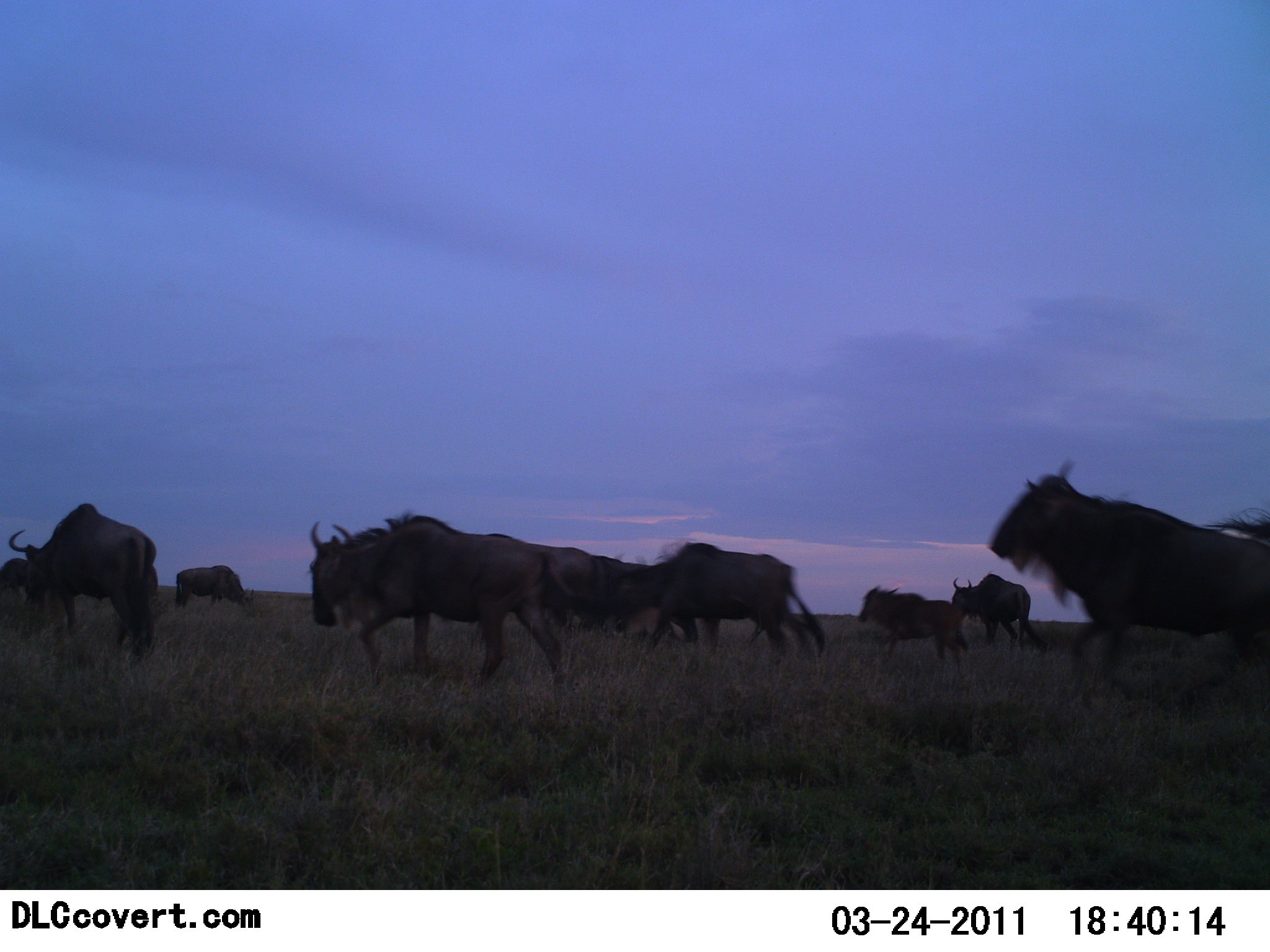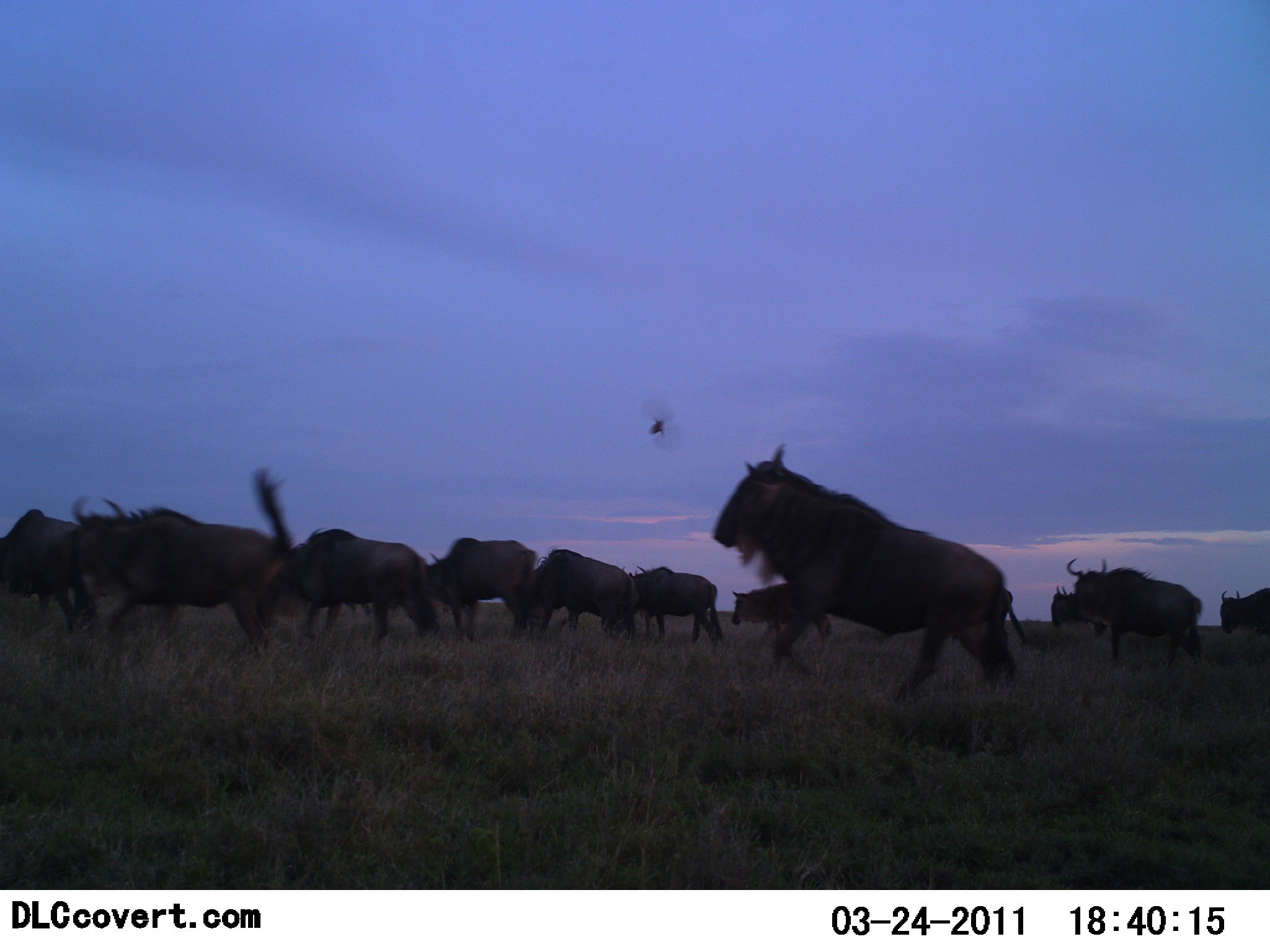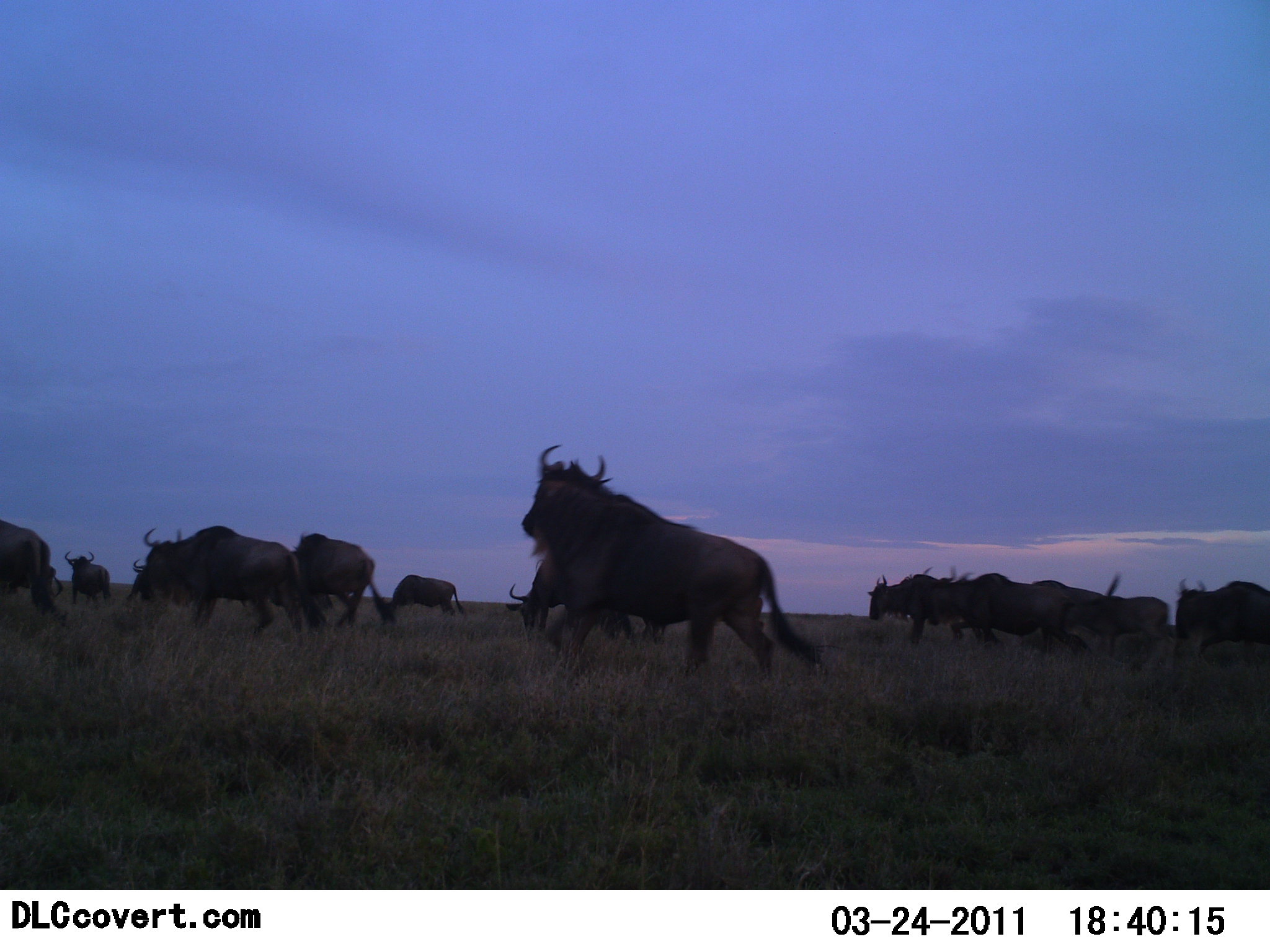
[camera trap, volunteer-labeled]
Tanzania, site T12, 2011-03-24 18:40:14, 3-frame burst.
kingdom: Animalia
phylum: Chordata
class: Mammalia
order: Artiodactyla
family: Bovidae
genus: Connochaetes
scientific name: Connochaetes taurinus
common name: blue wildebeest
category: wildebeest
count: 11-50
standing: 0%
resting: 0%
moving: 100%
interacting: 0%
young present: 8%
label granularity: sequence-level